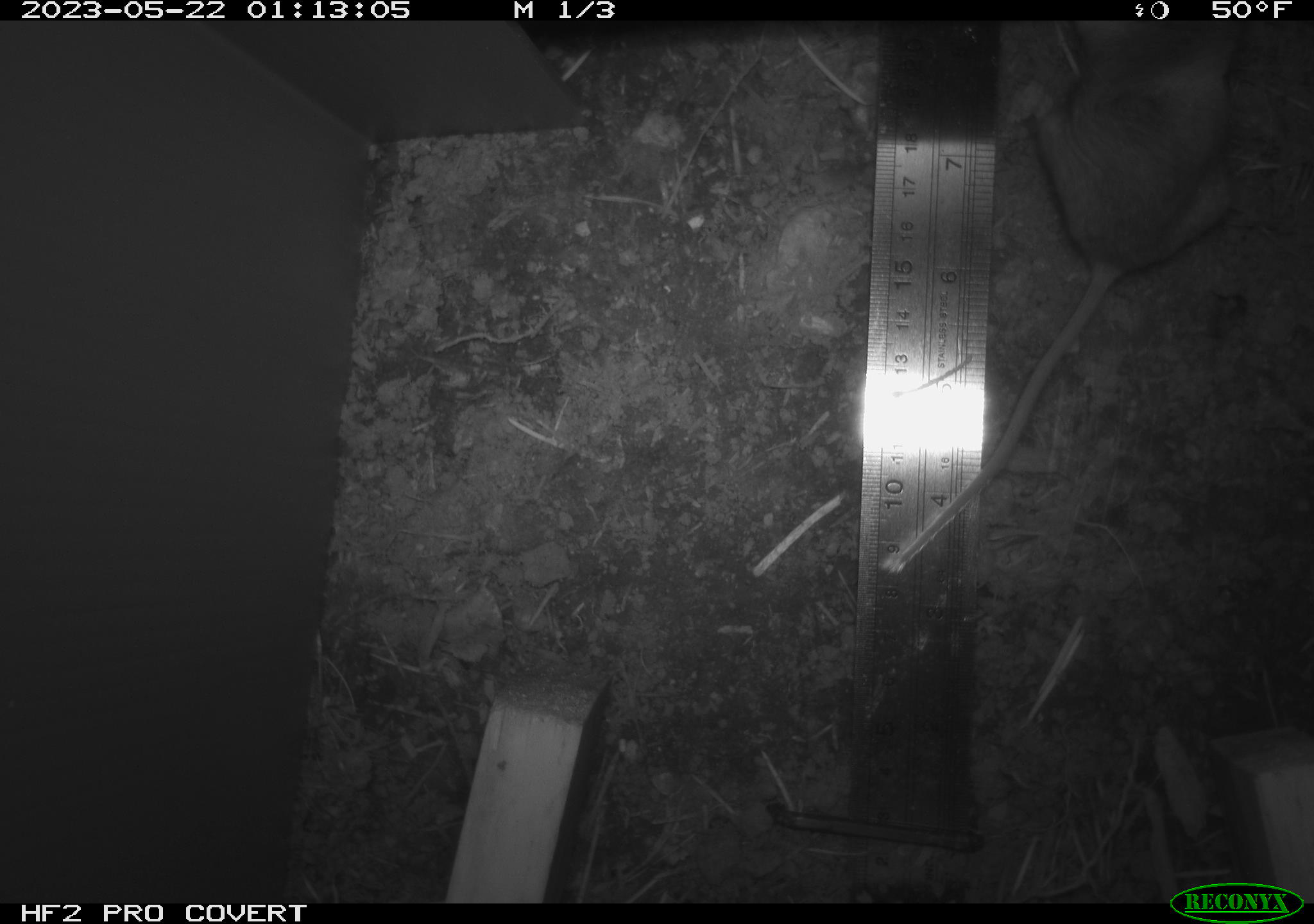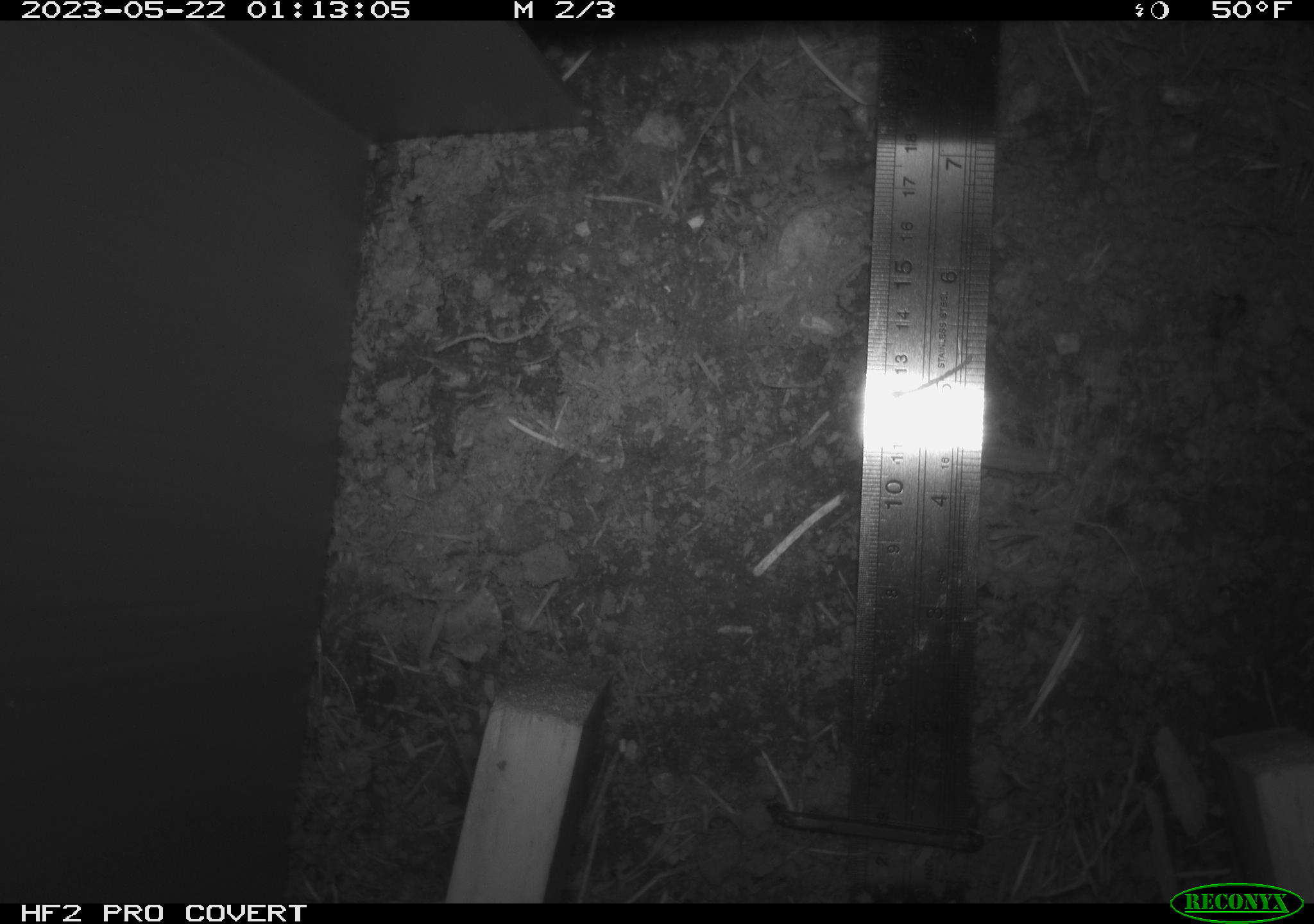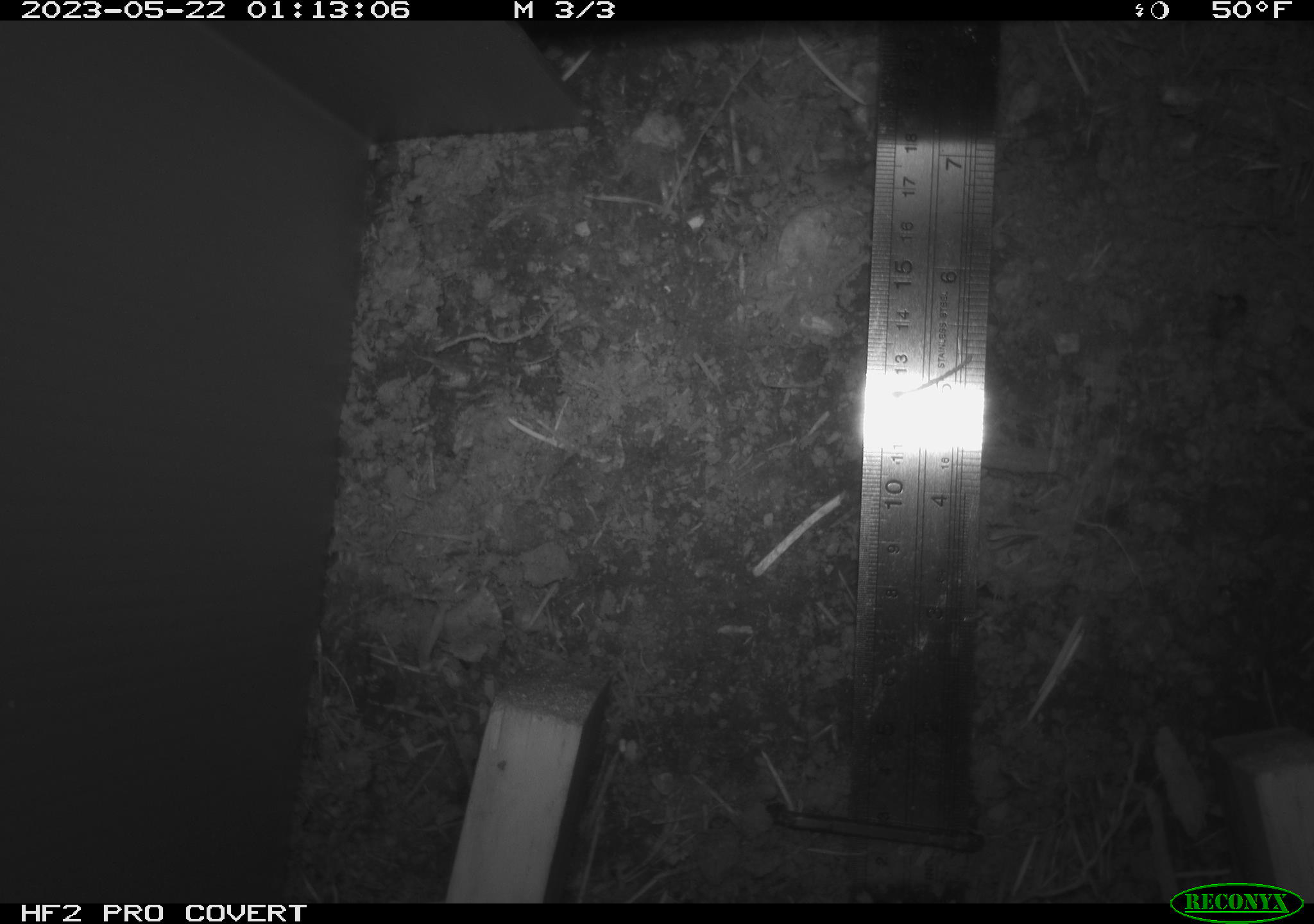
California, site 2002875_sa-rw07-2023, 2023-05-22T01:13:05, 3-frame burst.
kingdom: Animalia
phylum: Chordata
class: Mammalia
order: Rodentia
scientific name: Rodentia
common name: mouse species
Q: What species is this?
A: Mouse species (Rodentia).